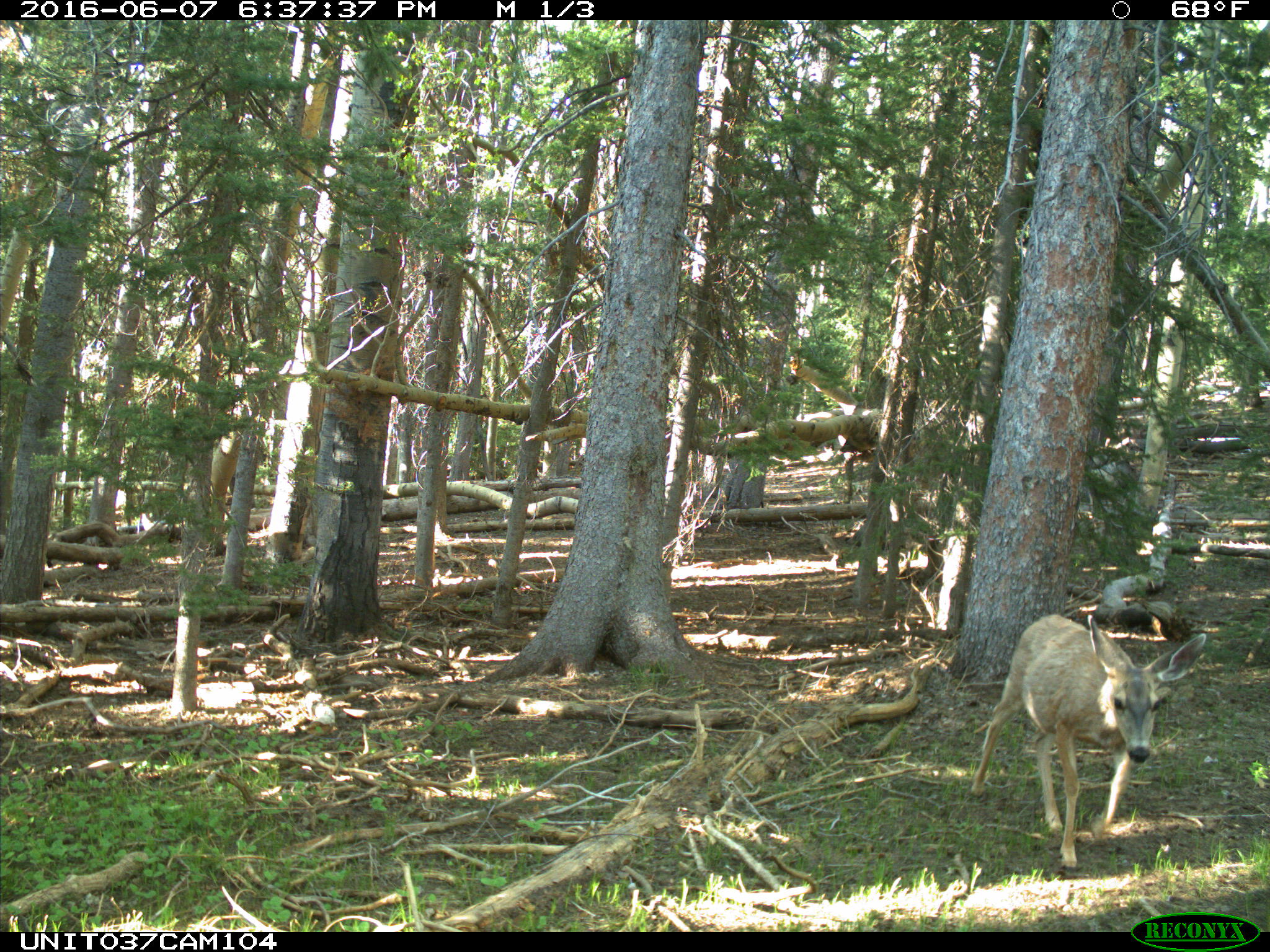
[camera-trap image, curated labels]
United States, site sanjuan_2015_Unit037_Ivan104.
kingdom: Animalia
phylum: Chordata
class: Mammalia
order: Artiodactyla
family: Cervidae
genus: Odocoileus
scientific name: Odocoileus hemionus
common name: mule deer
Odocoileus hemionus (mule deer).